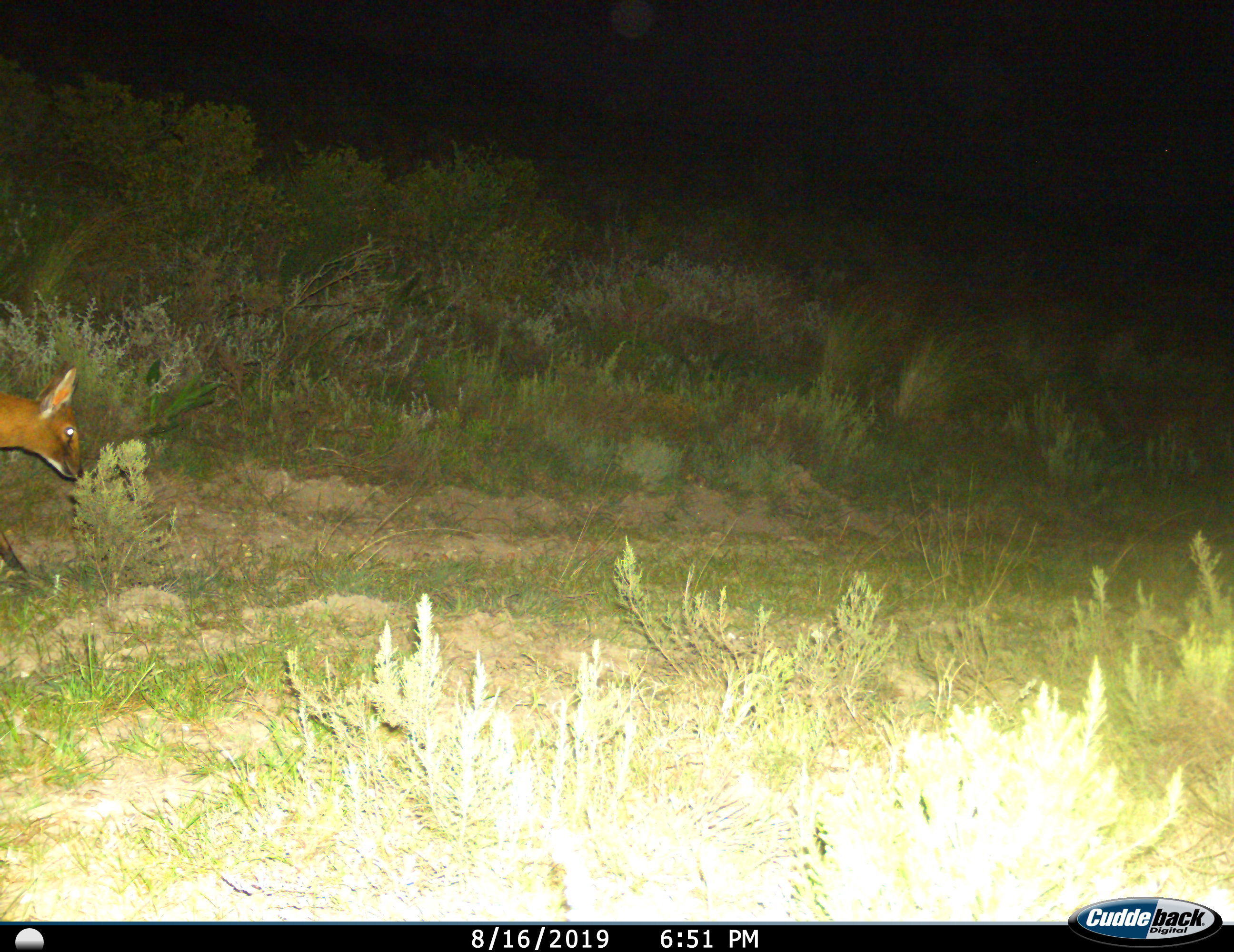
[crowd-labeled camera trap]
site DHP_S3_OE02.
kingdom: Animalia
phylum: Chordata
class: Mammalia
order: Artiodactyla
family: Bovidae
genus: Sylvicapra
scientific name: Sylvicapra grimmia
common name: common duiker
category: duikercommongrey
Duikercommongrey (common duiker) (Sylvicapra grimmia), count 1. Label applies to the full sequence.